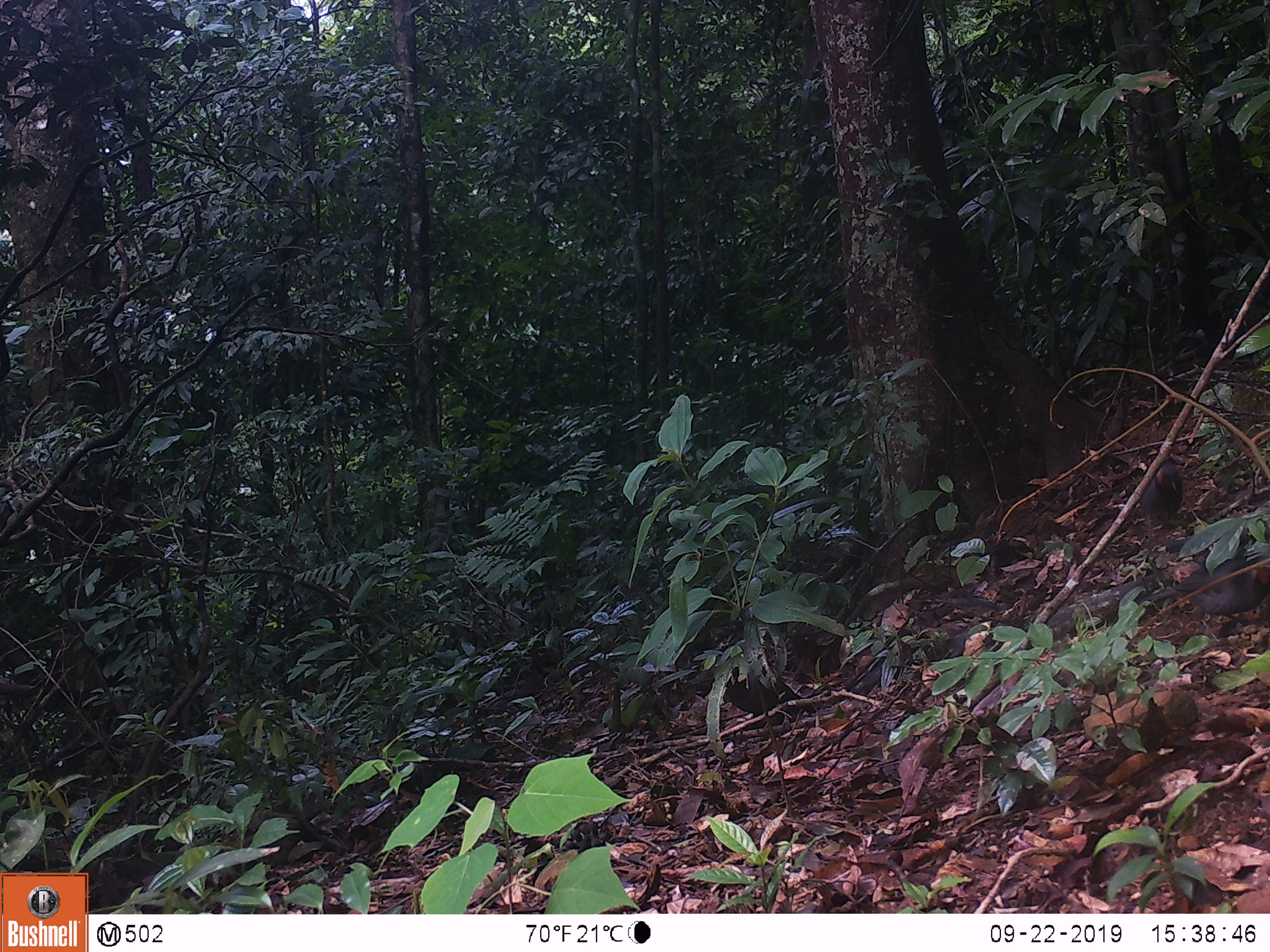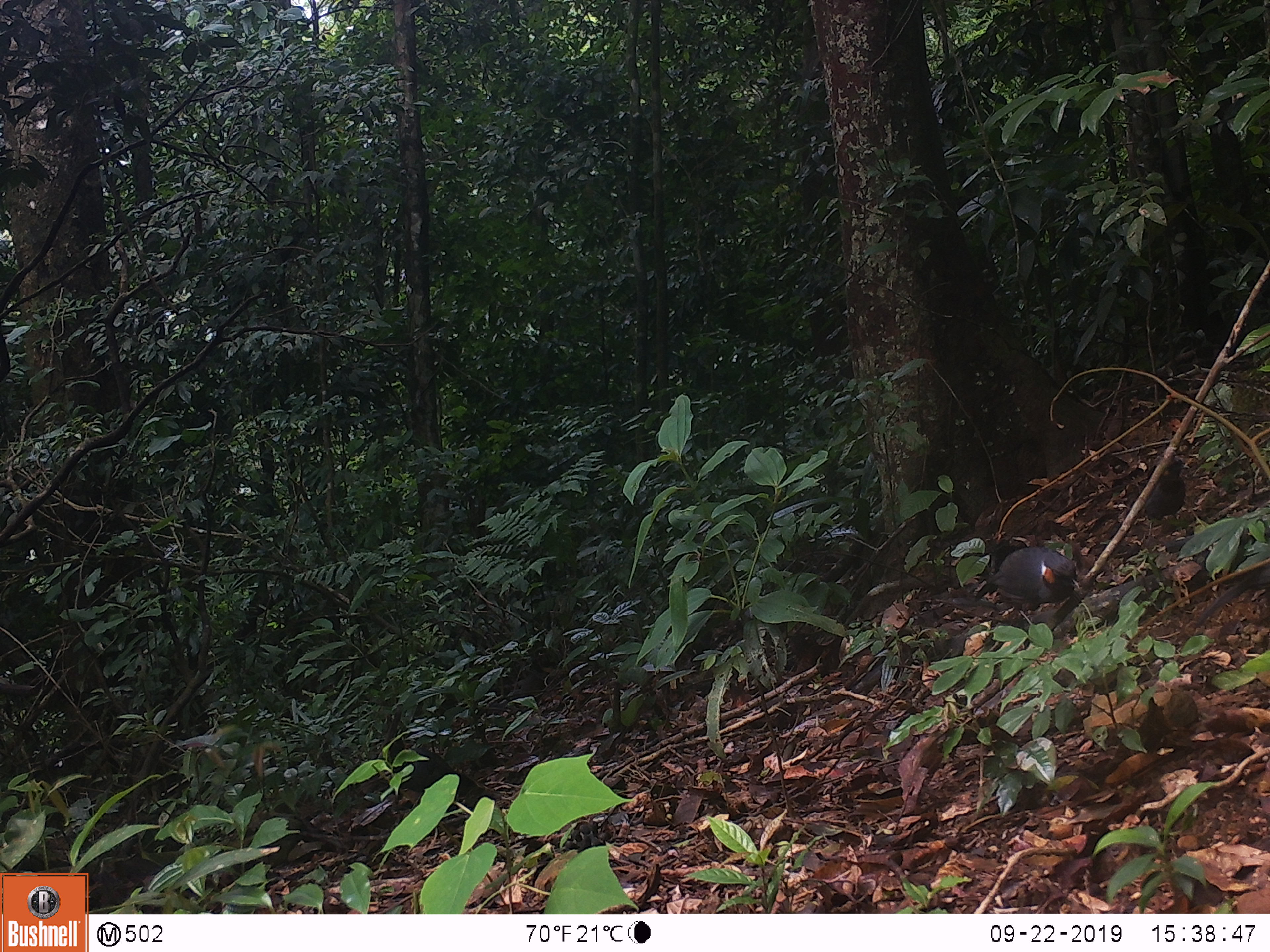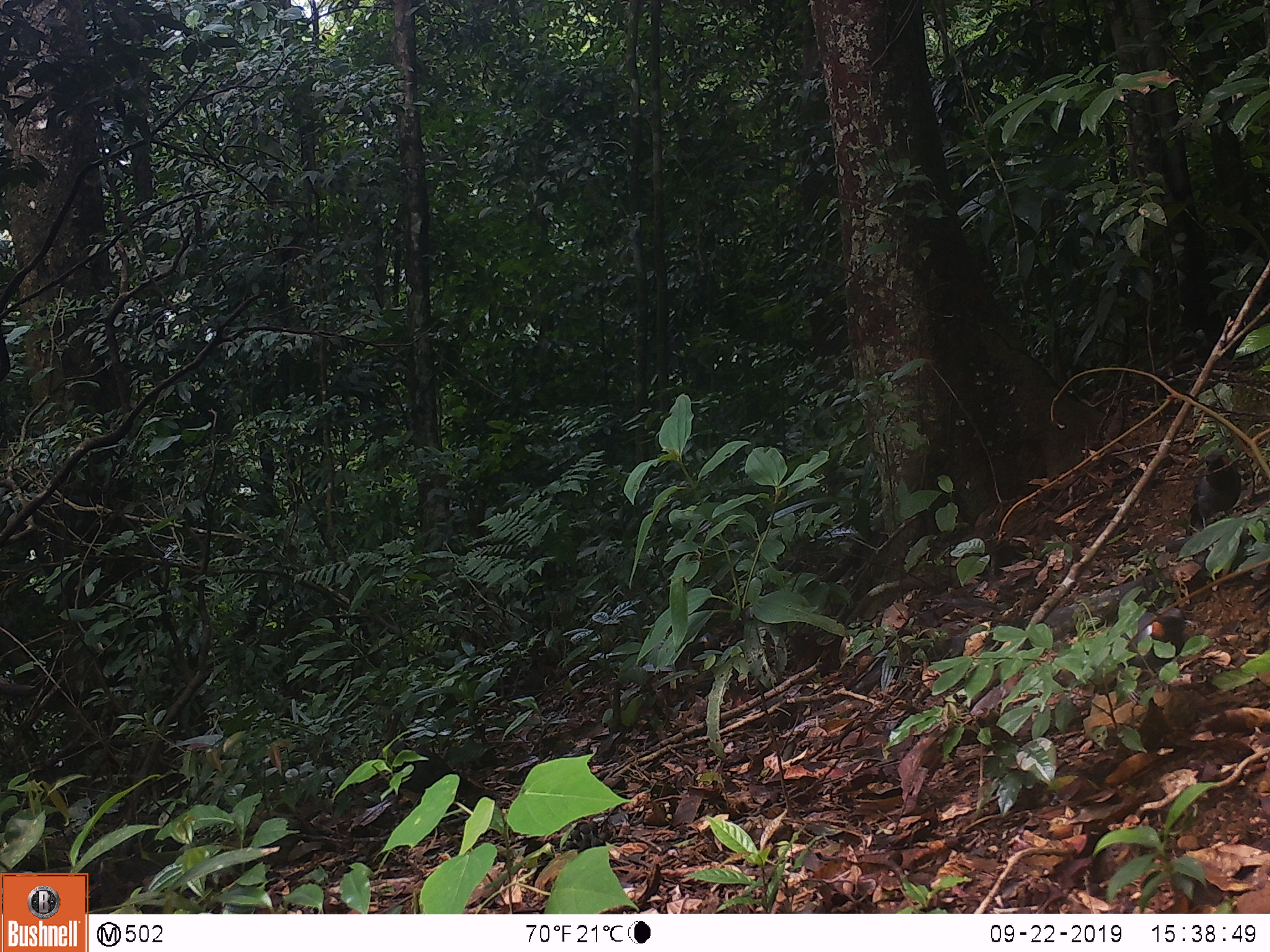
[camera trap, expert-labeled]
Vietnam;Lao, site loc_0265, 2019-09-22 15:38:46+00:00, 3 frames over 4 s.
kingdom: Animalia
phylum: Chordata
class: Aves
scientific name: Aves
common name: bird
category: unidentified bird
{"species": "unidentified bird (bird) (Aves)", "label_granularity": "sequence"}